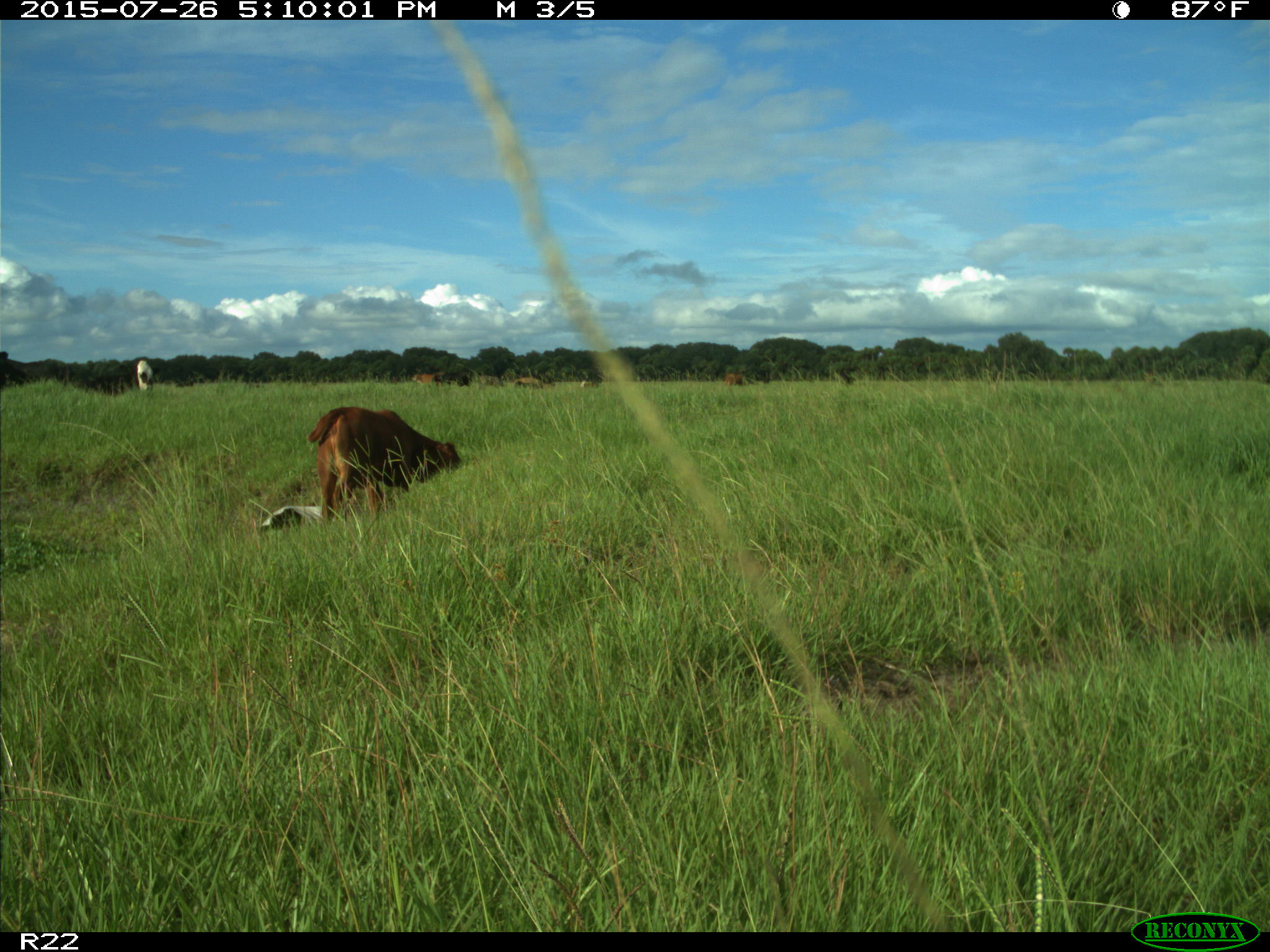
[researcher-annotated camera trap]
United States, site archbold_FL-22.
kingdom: Animalia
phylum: Chordata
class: Mammalia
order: Artiodactyla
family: Bovidae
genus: Bos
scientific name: Bos taurus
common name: domestic cow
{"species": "Bos taurus (domestic cow)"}